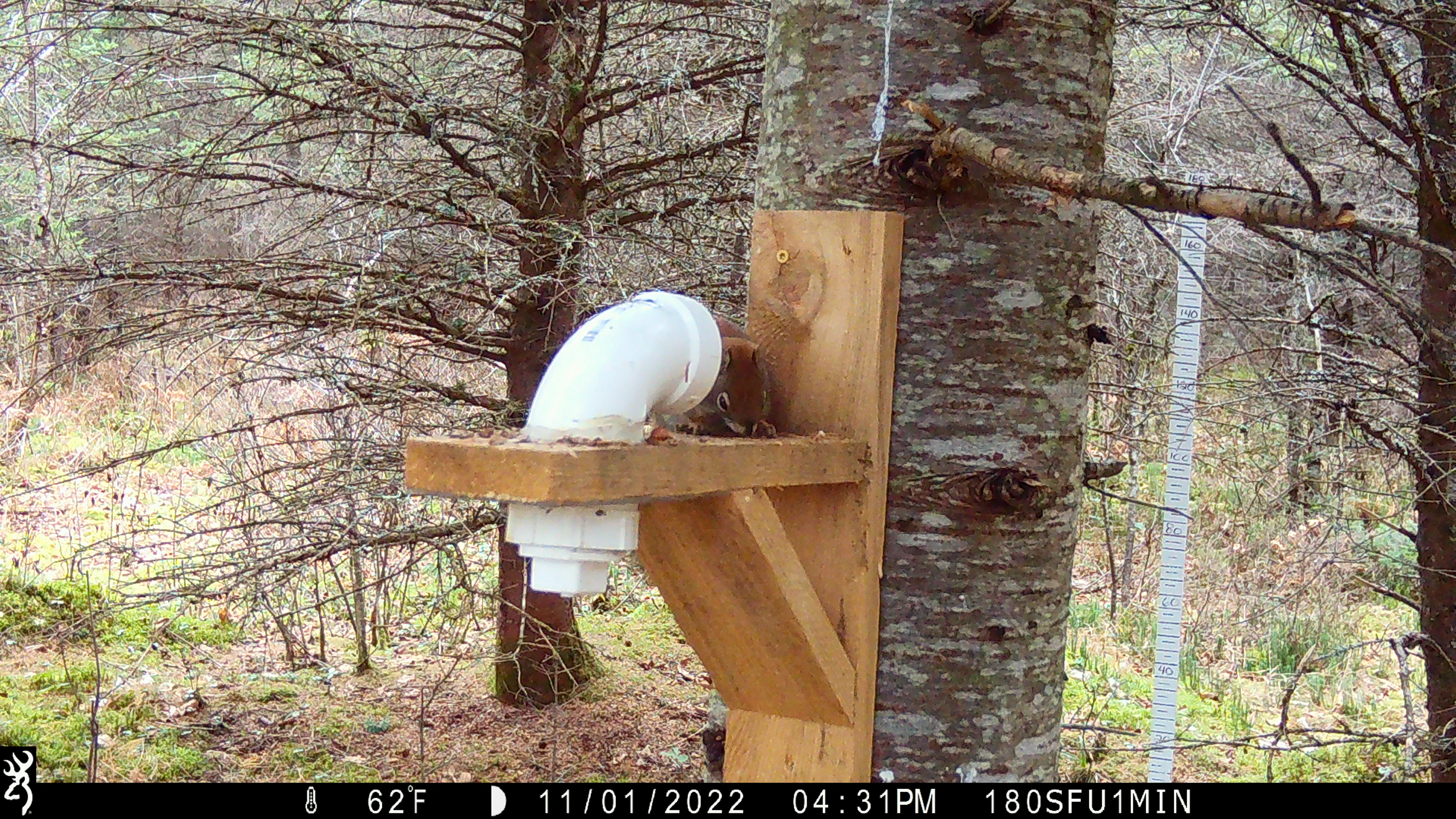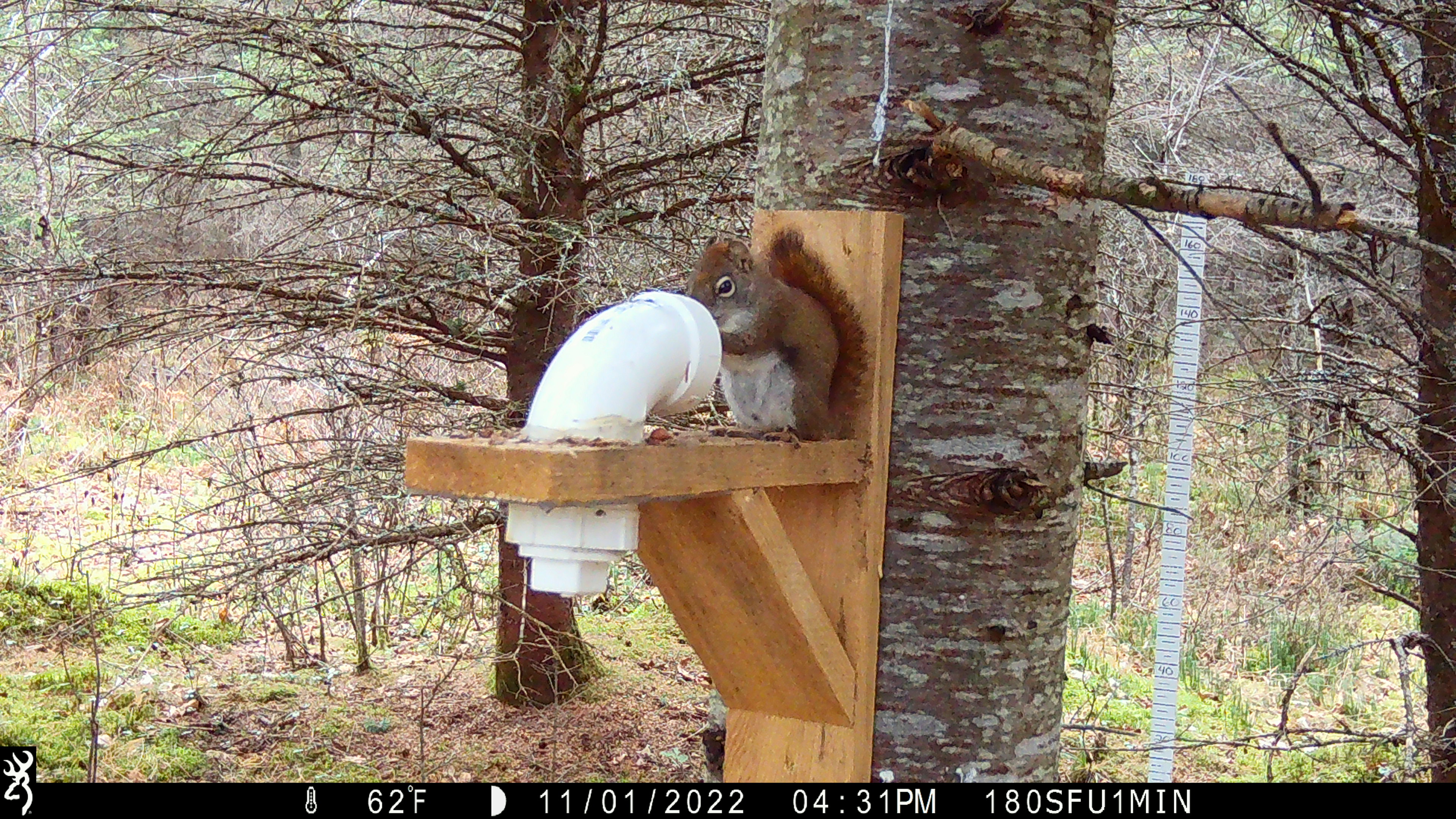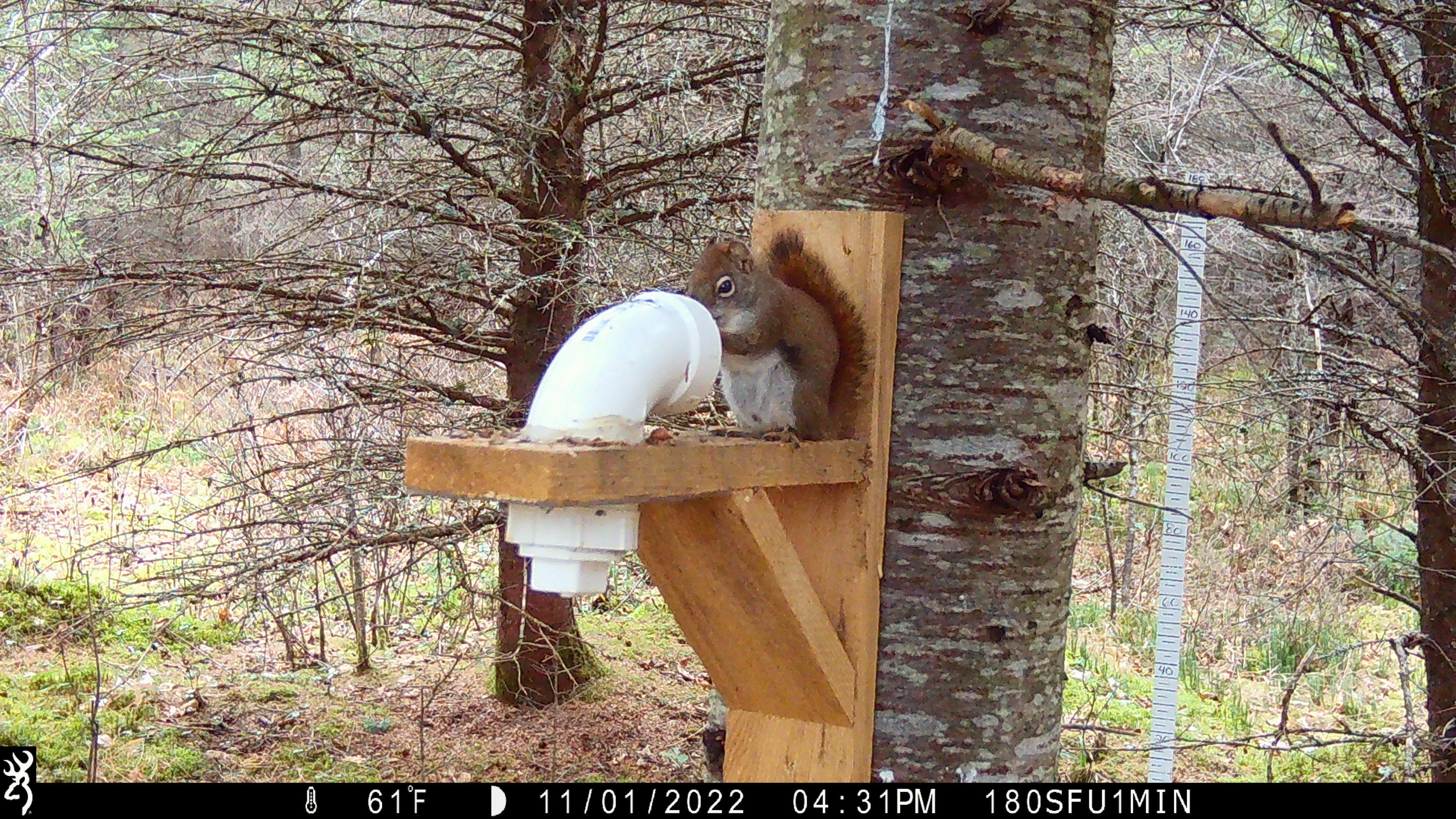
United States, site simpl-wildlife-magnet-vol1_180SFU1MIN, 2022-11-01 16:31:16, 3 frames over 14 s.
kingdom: Animalia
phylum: Chordata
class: Mammalia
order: Rodentia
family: Sciuridae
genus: Tamiasciurus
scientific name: Tamiasciurus hudsonicus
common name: red squirrel